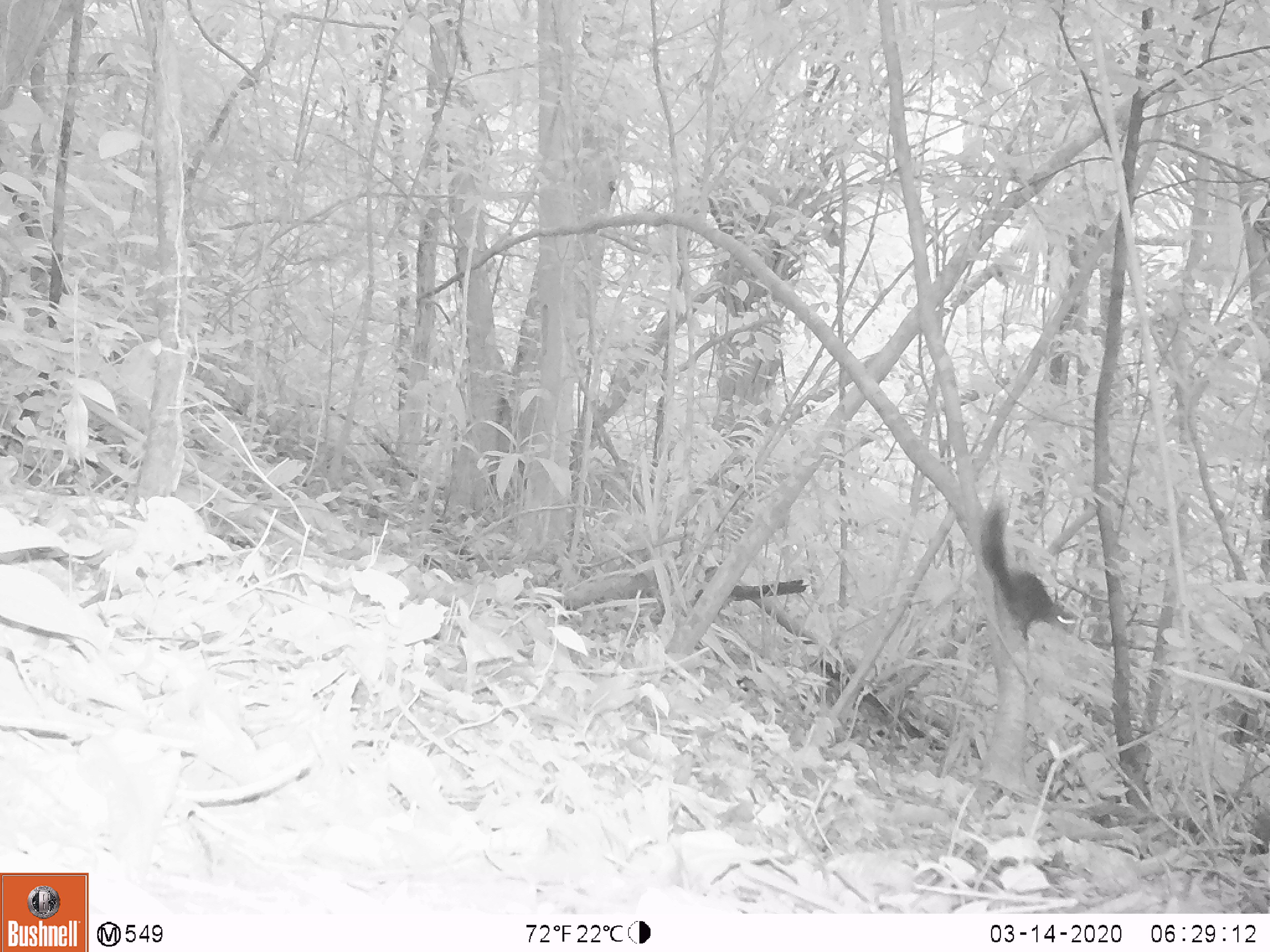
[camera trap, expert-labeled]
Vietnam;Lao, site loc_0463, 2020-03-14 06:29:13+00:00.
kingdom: Animalia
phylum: Chordata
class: Mammalia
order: Rodentia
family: Sciuridae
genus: Sciurus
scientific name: Sciurus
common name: squirrel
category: unidentified squirrel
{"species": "unidentified squirrel (squirrel) (Sciurus)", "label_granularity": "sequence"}